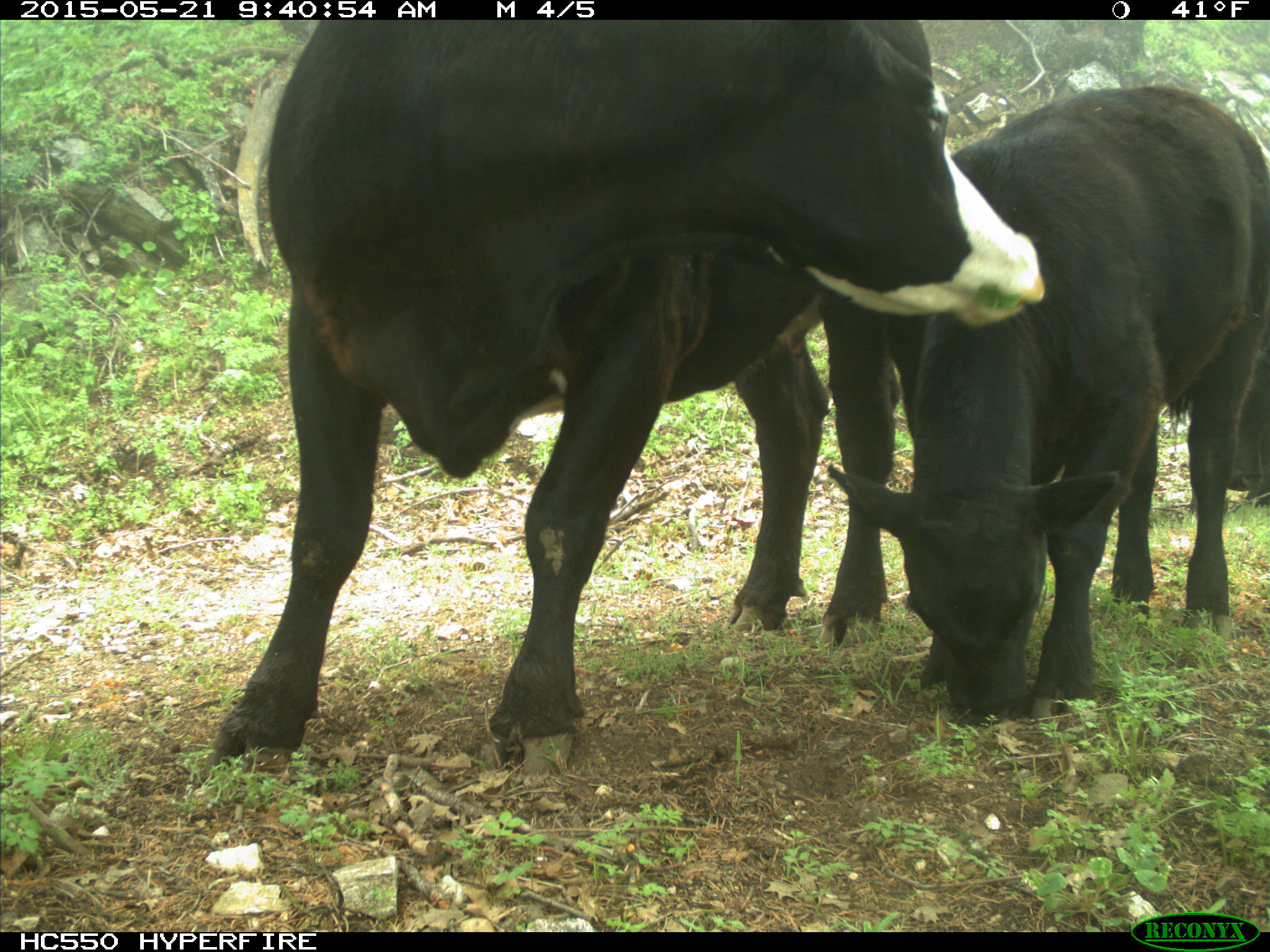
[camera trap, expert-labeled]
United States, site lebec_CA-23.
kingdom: Animalia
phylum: Chordata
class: Mammalia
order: Artiodactyla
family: Bovidae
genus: Bos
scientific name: Bos taurus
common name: domestic cow